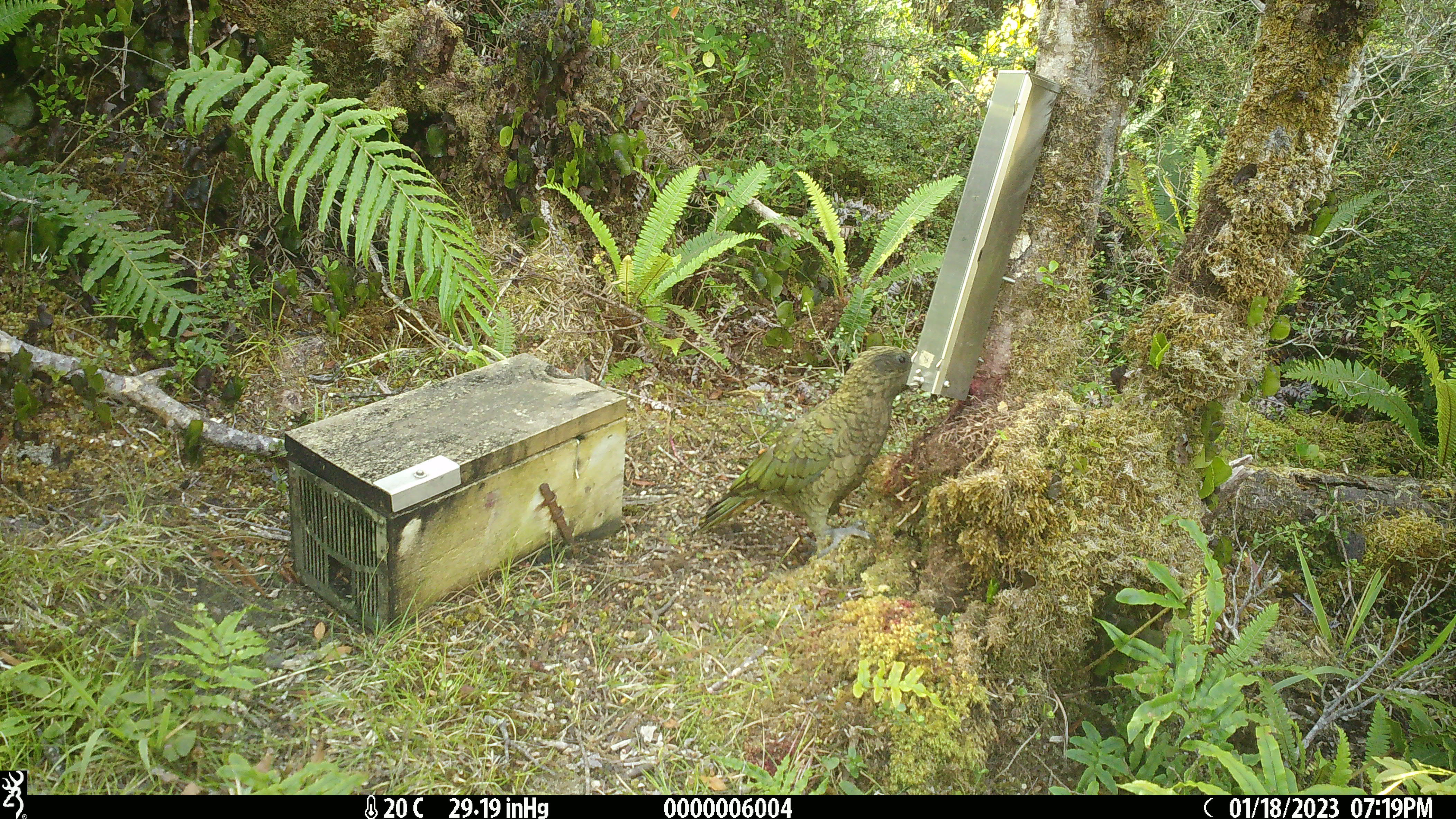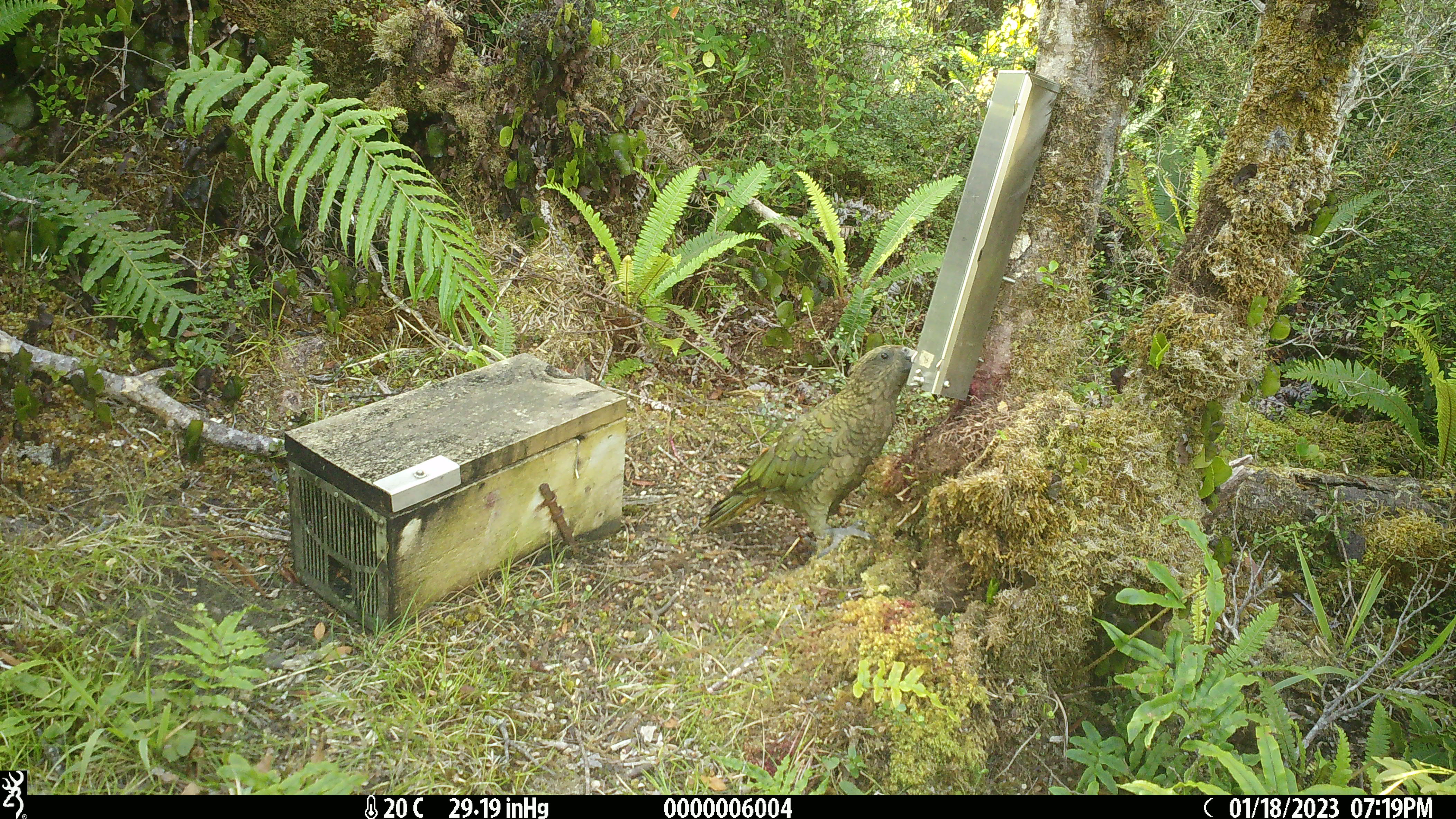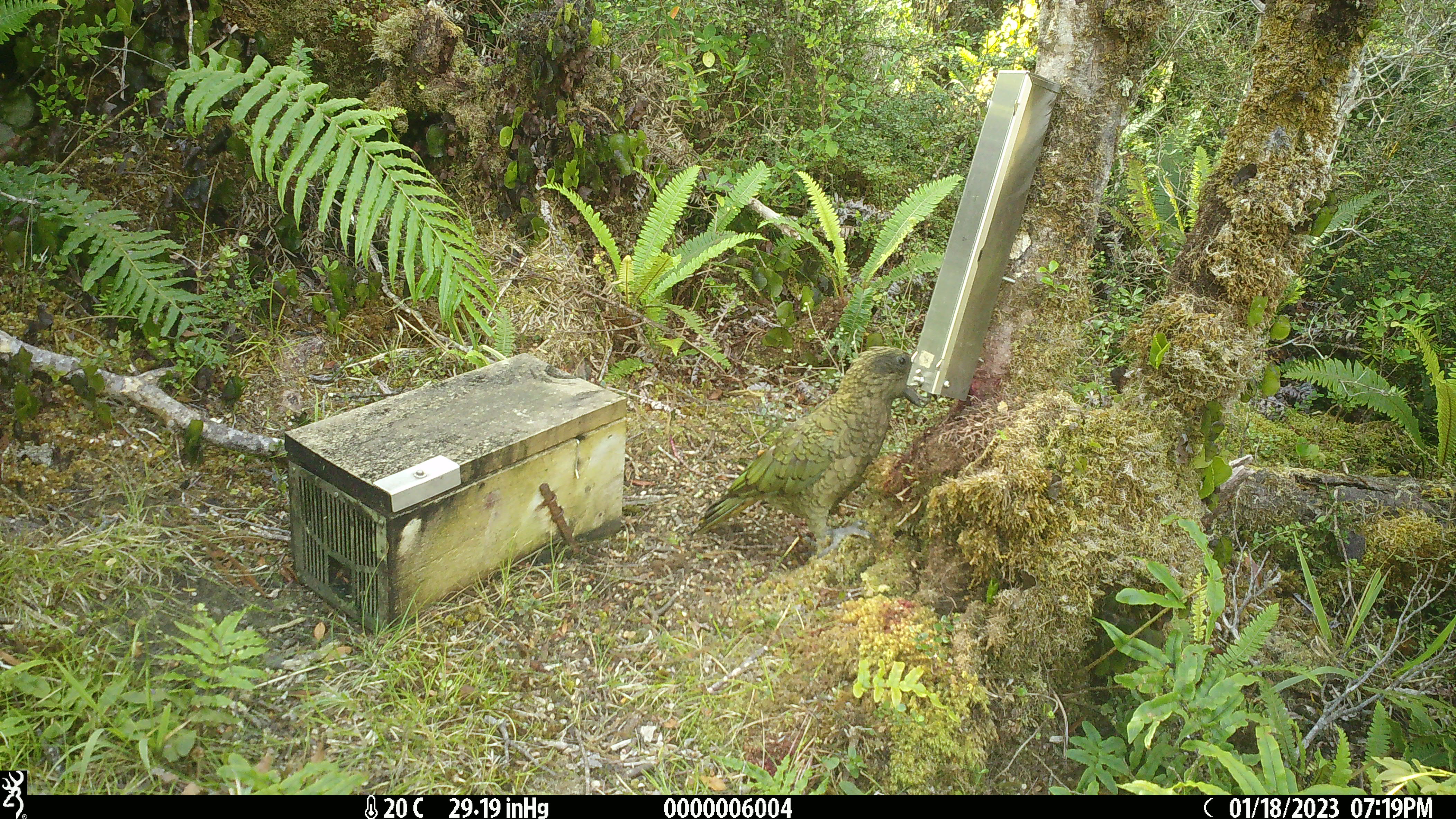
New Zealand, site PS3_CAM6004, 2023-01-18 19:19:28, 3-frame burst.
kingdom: Animalia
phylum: Chordata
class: Aves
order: Psittaciformes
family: Strigopidae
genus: Nestor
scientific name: Nestor notabilis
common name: kea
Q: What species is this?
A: Kea (Nestor notabilis).